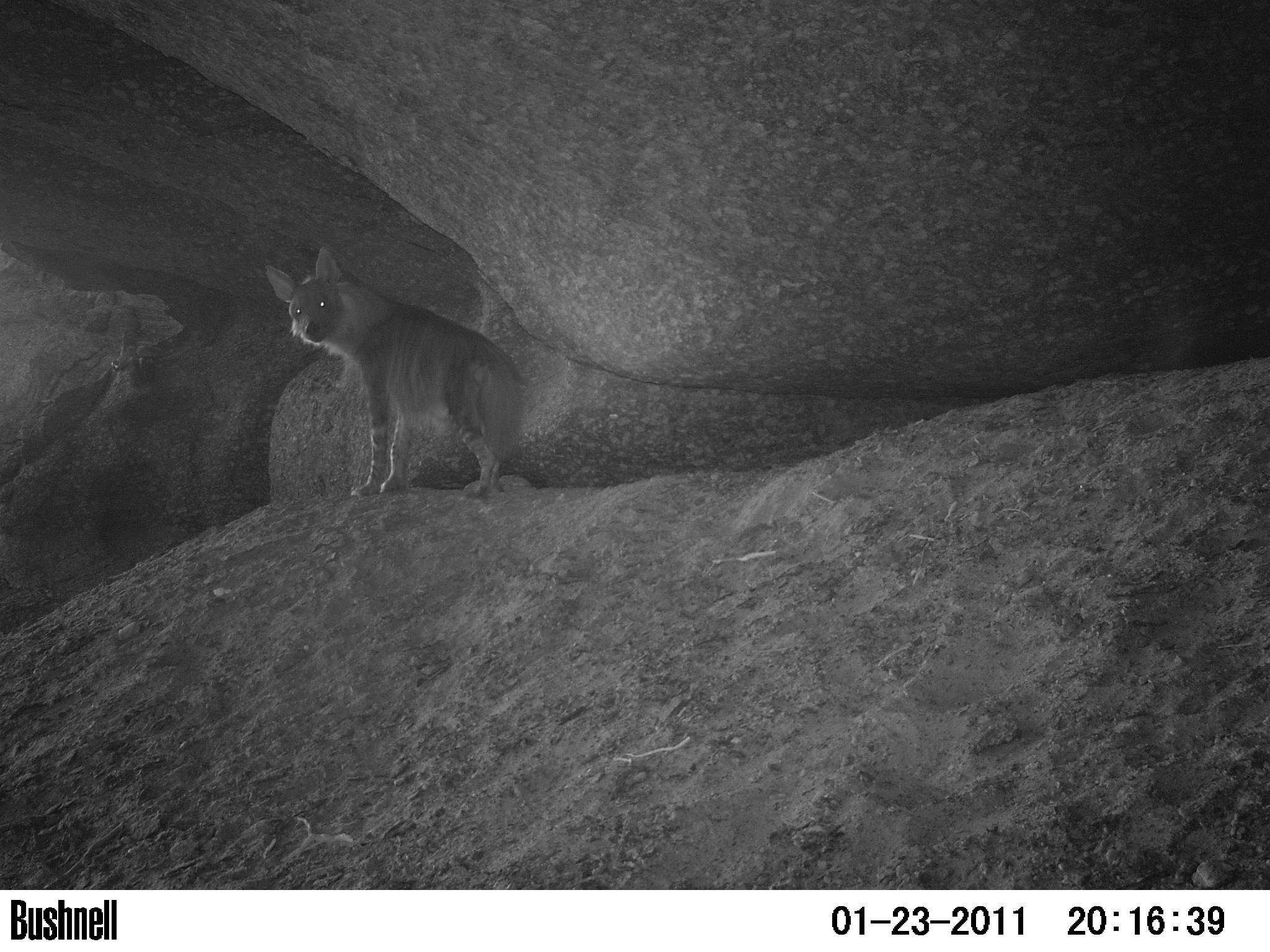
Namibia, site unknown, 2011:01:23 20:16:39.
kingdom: Animalia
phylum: Chordata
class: Mammalia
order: Carnivora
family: Hyaenidae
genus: Parahyaena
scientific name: Parahyaena brunnea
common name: brown hyena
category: hyaena brunnea